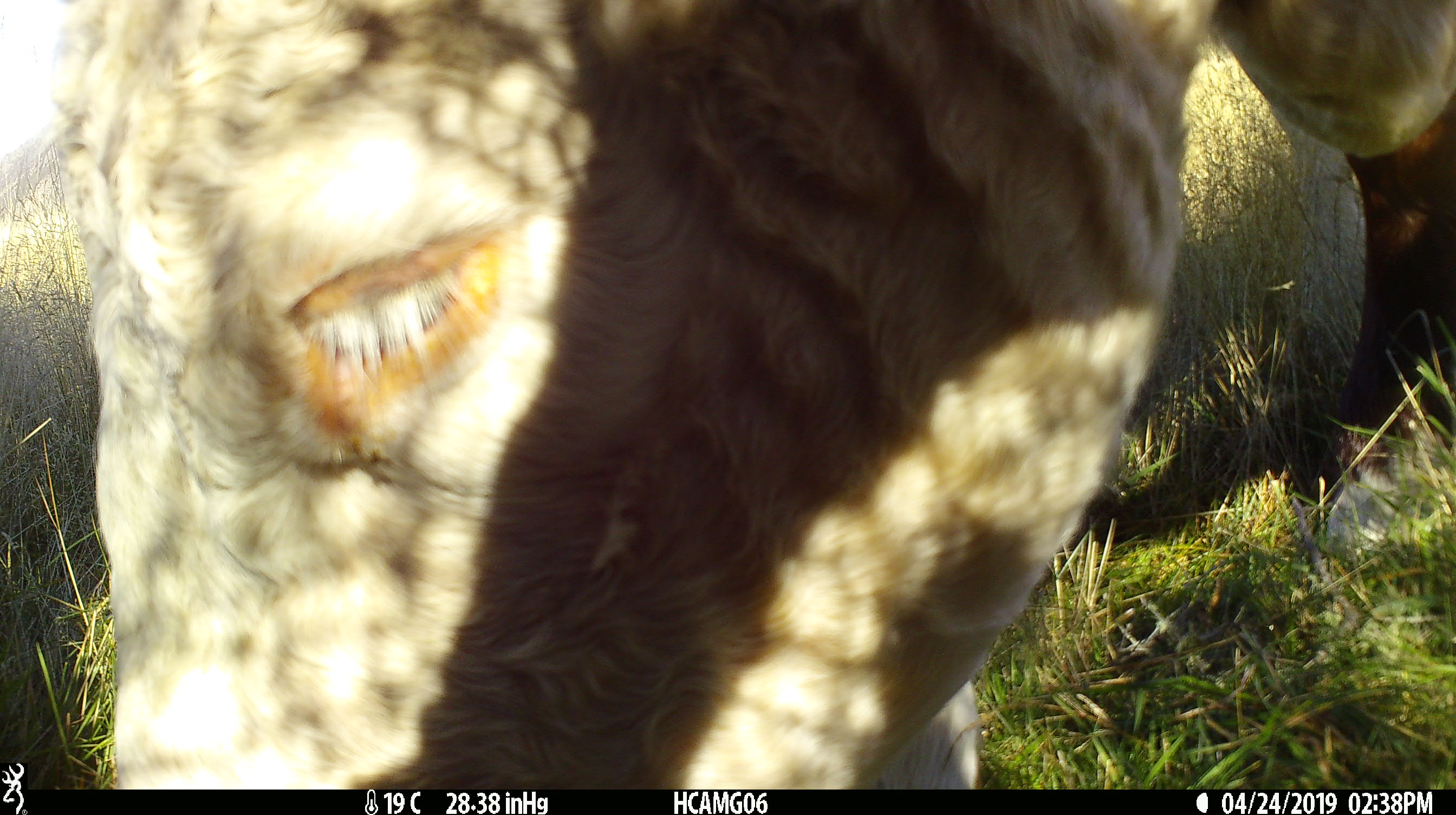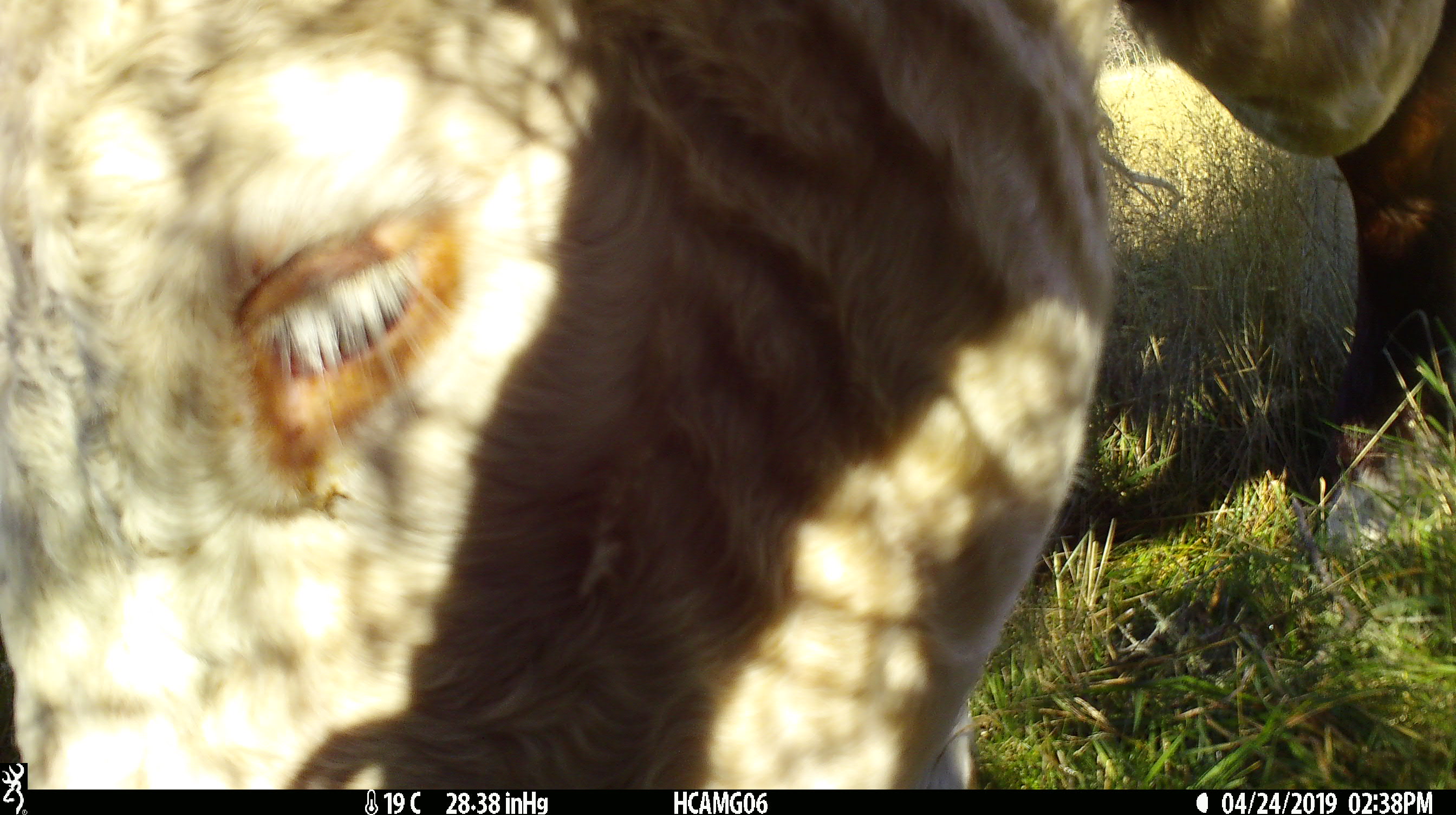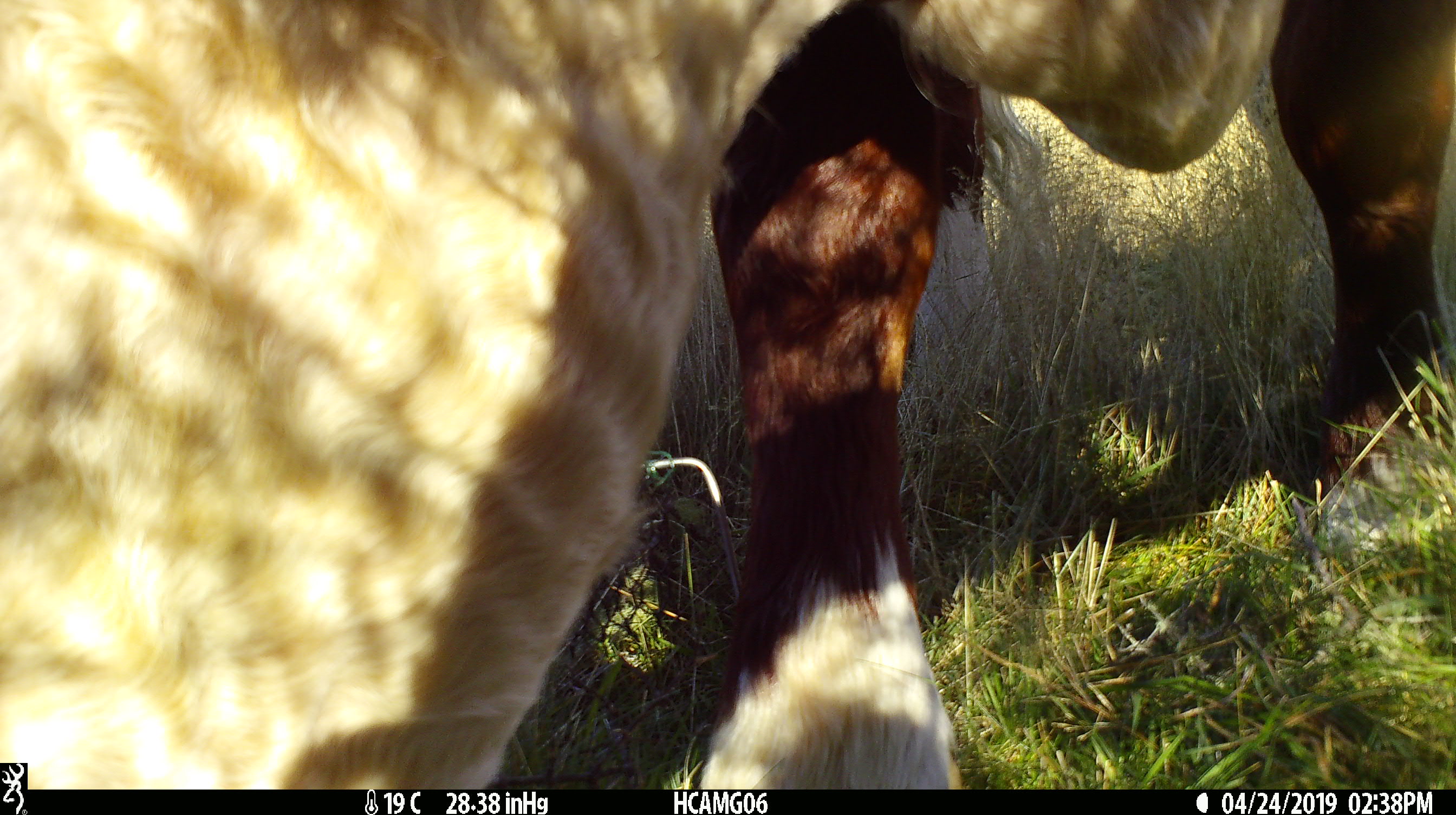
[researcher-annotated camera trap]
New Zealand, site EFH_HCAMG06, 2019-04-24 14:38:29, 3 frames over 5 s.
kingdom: Animalia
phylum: Chordata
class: Mammalia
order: Artiodactyla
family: Bovidae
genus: Bos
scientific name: Bos taurus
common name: domestic cow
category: cow